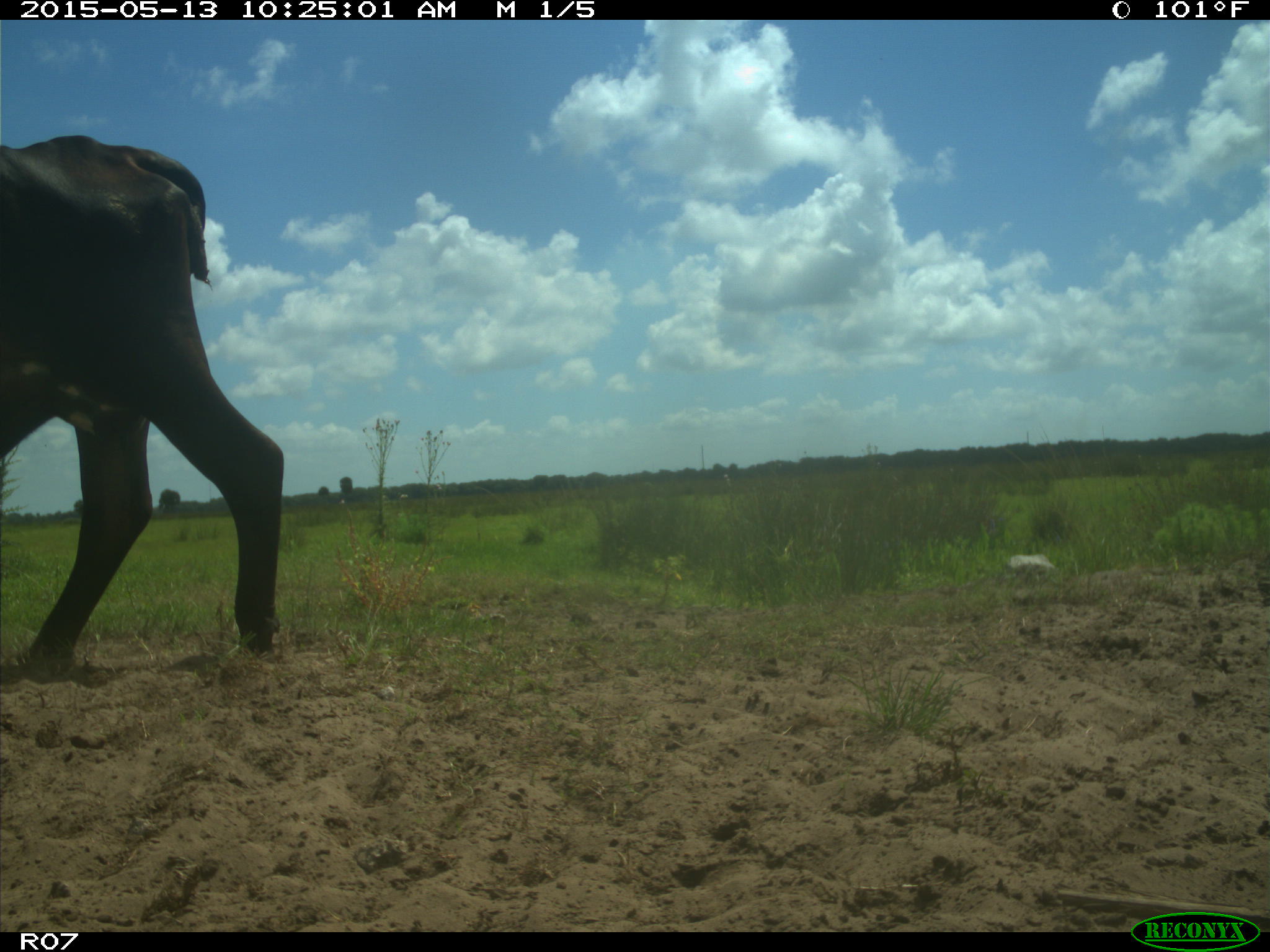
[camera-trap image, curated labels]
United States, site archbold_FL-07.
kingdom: Animalia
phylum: Chordata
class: Mammalia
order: Artiodactyla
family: Bovidae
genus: Bos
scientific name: Bos taurus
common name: domestic cow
Bos taurus (domestic cow).